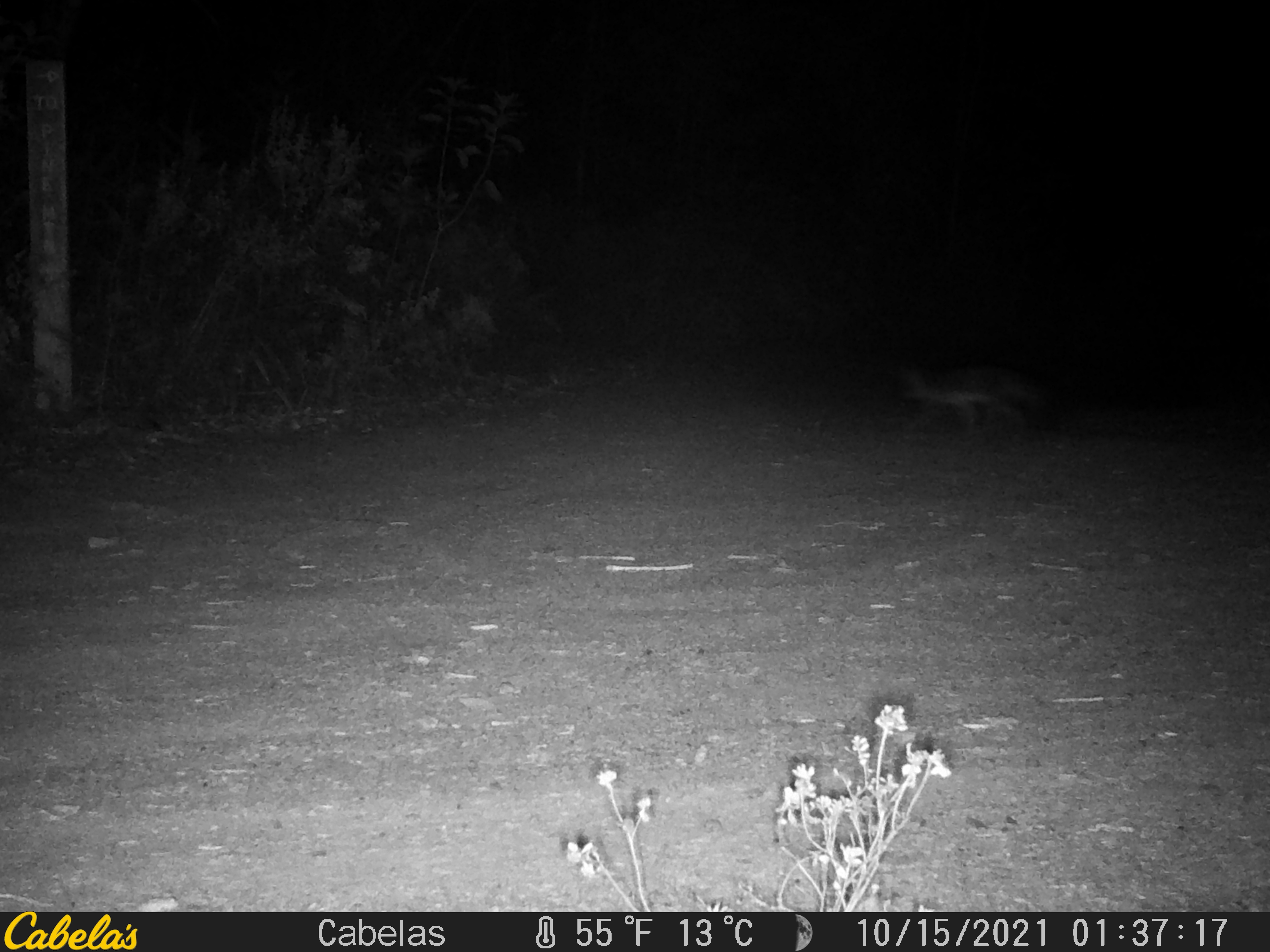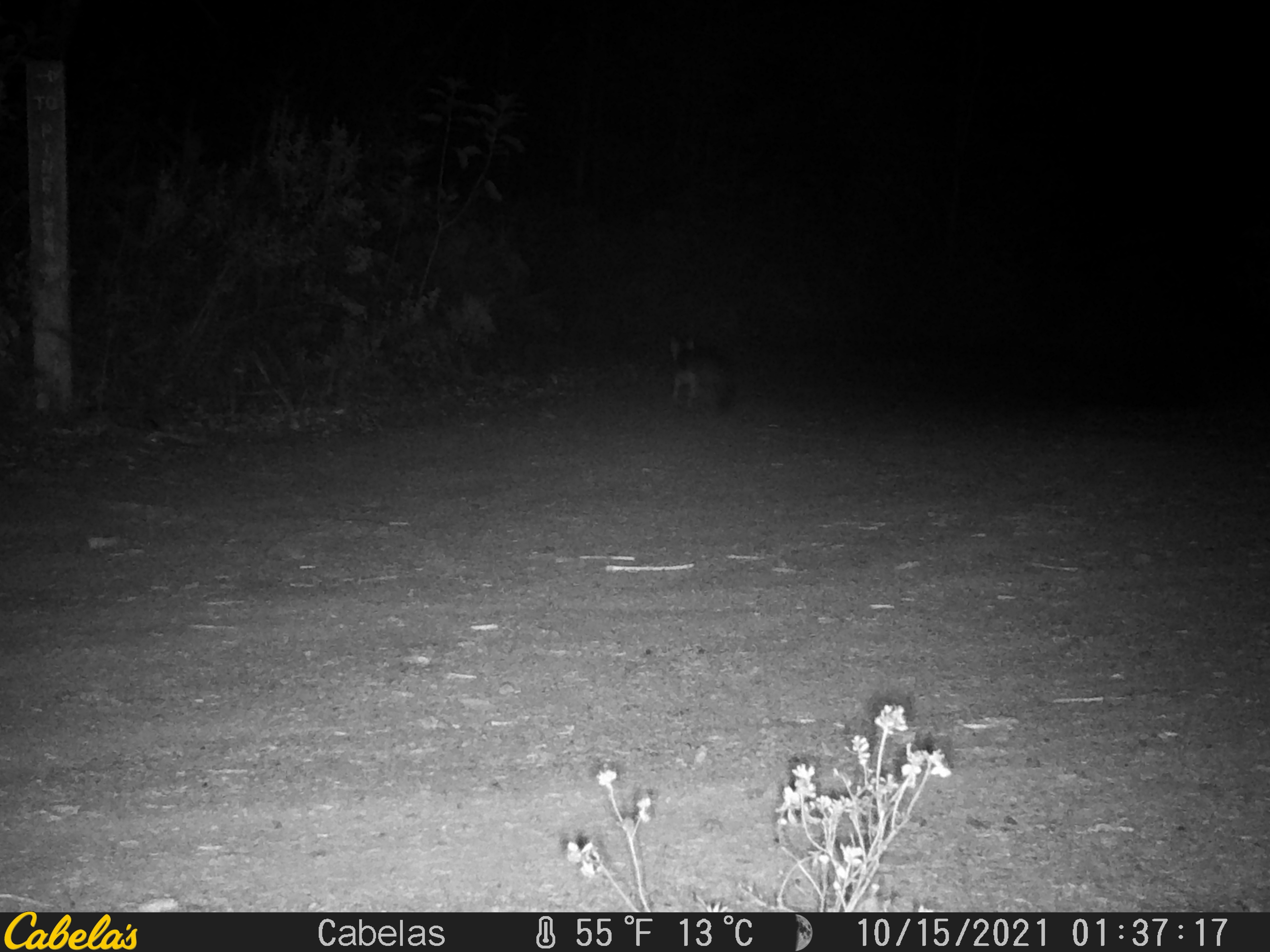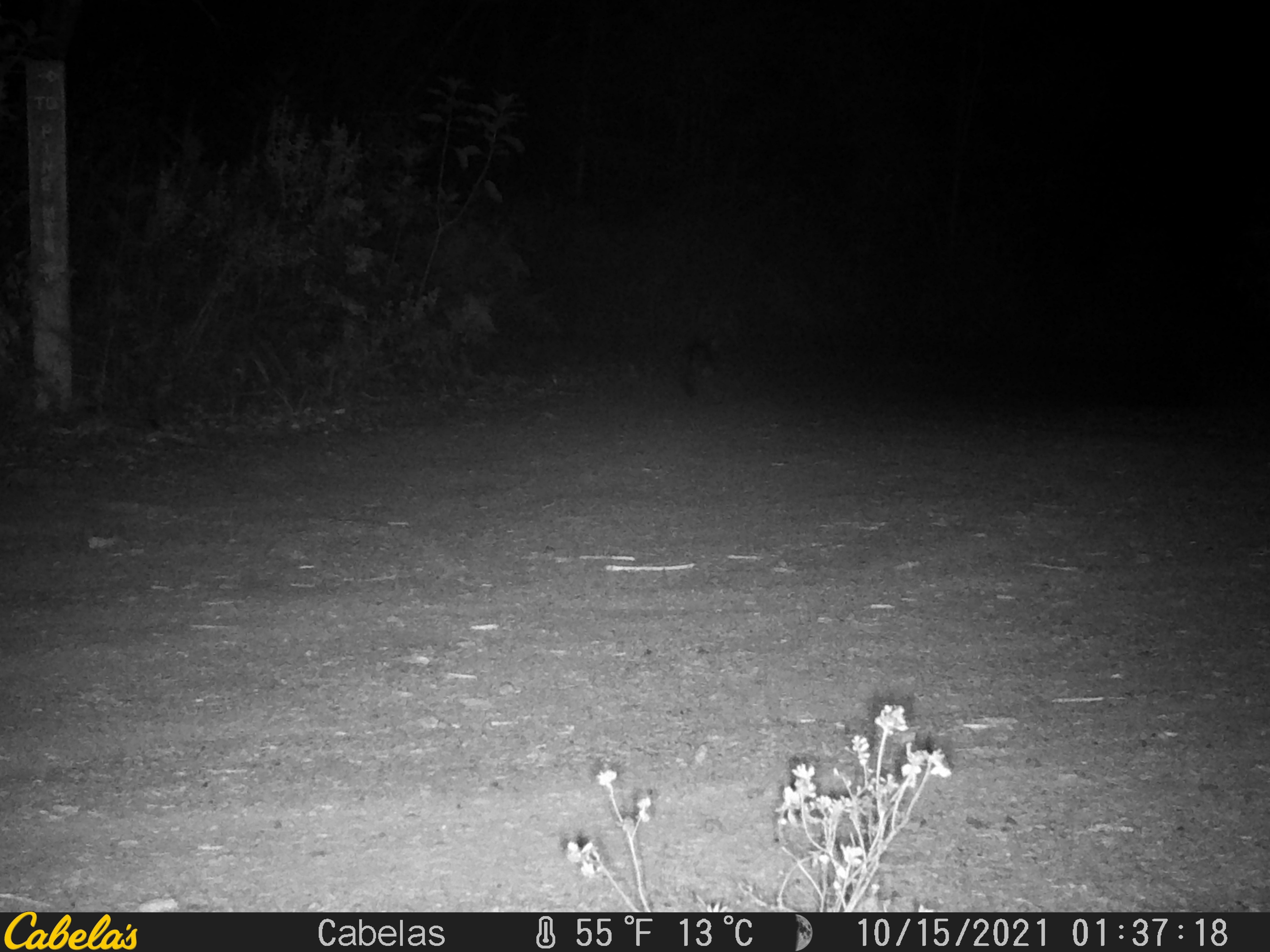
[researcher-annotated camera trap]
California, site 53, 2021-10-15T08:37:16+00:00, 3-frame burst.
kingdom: Animalia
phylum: Chordata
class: Mammalia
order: Carnivora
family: Canidae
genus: Urocyon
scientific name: Urocyon cinereoargenteus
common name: gray fox